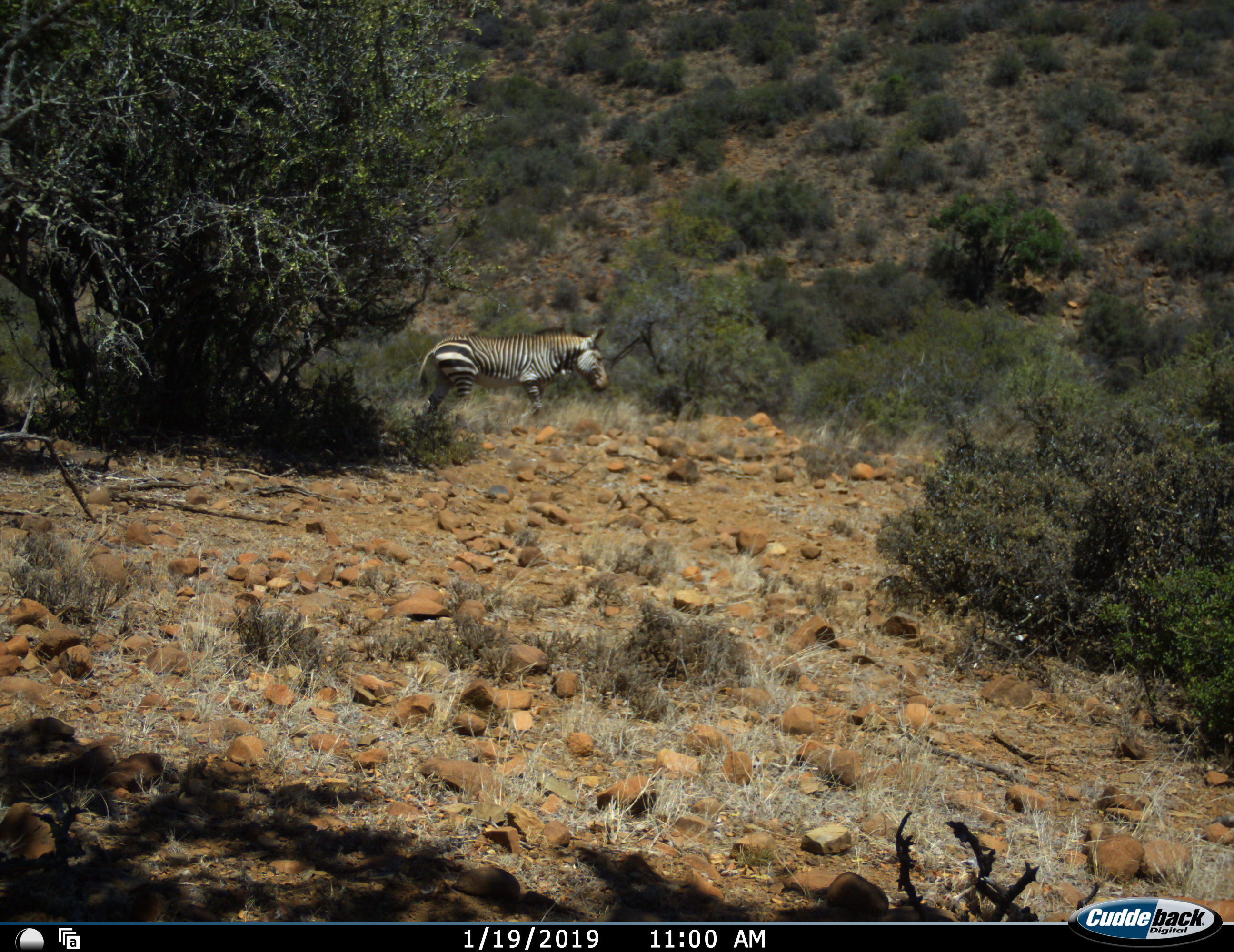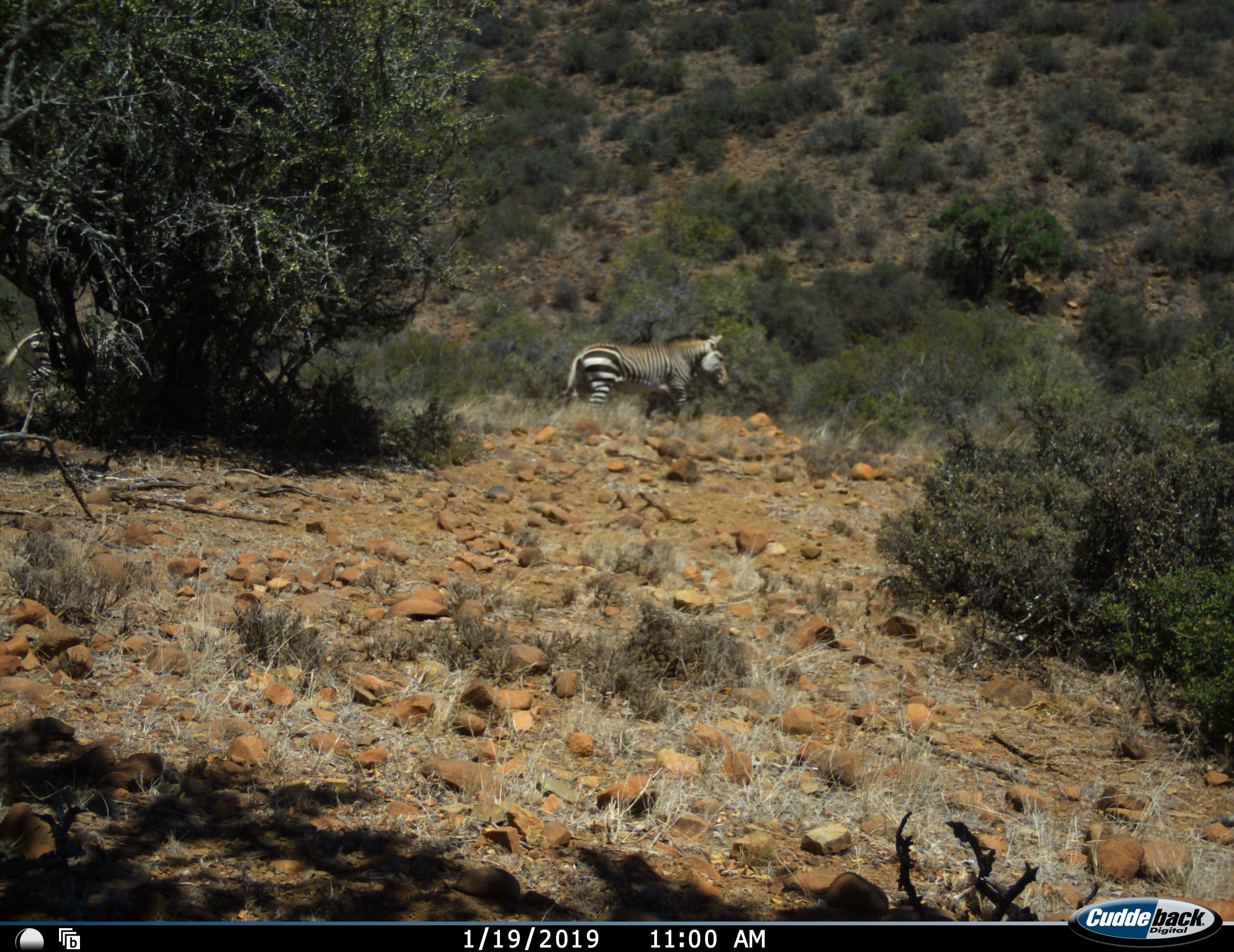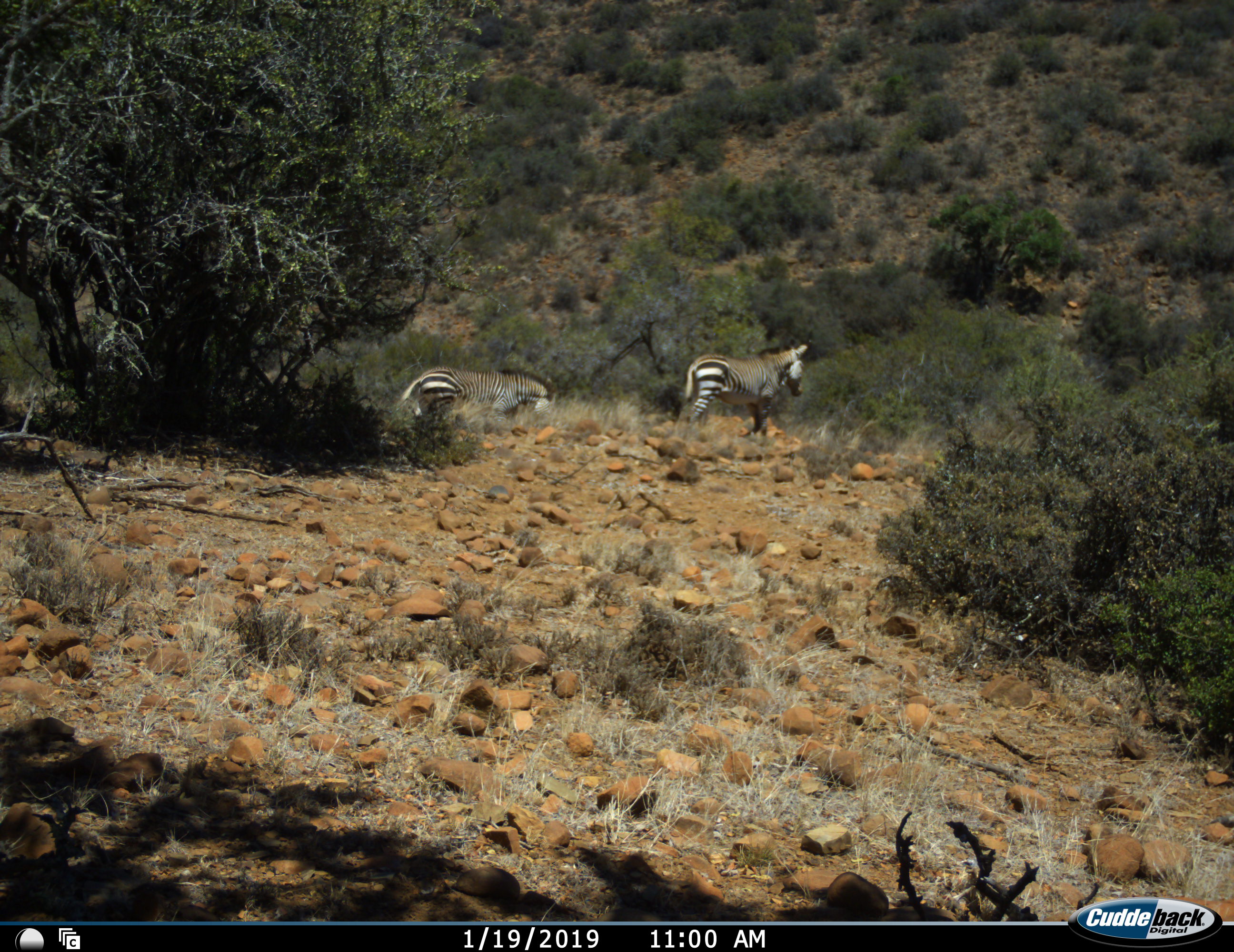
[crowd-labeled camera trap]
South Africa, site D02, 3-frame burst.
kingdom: Animalia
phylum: Chordata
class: Mammalia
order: Perissodactyla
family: Equidae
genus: Equus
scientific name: Equus zebra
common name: mountain zebra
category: zebramountain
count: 2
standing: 0%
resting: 0%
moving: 100%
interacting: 0%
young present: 10%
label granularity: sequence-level